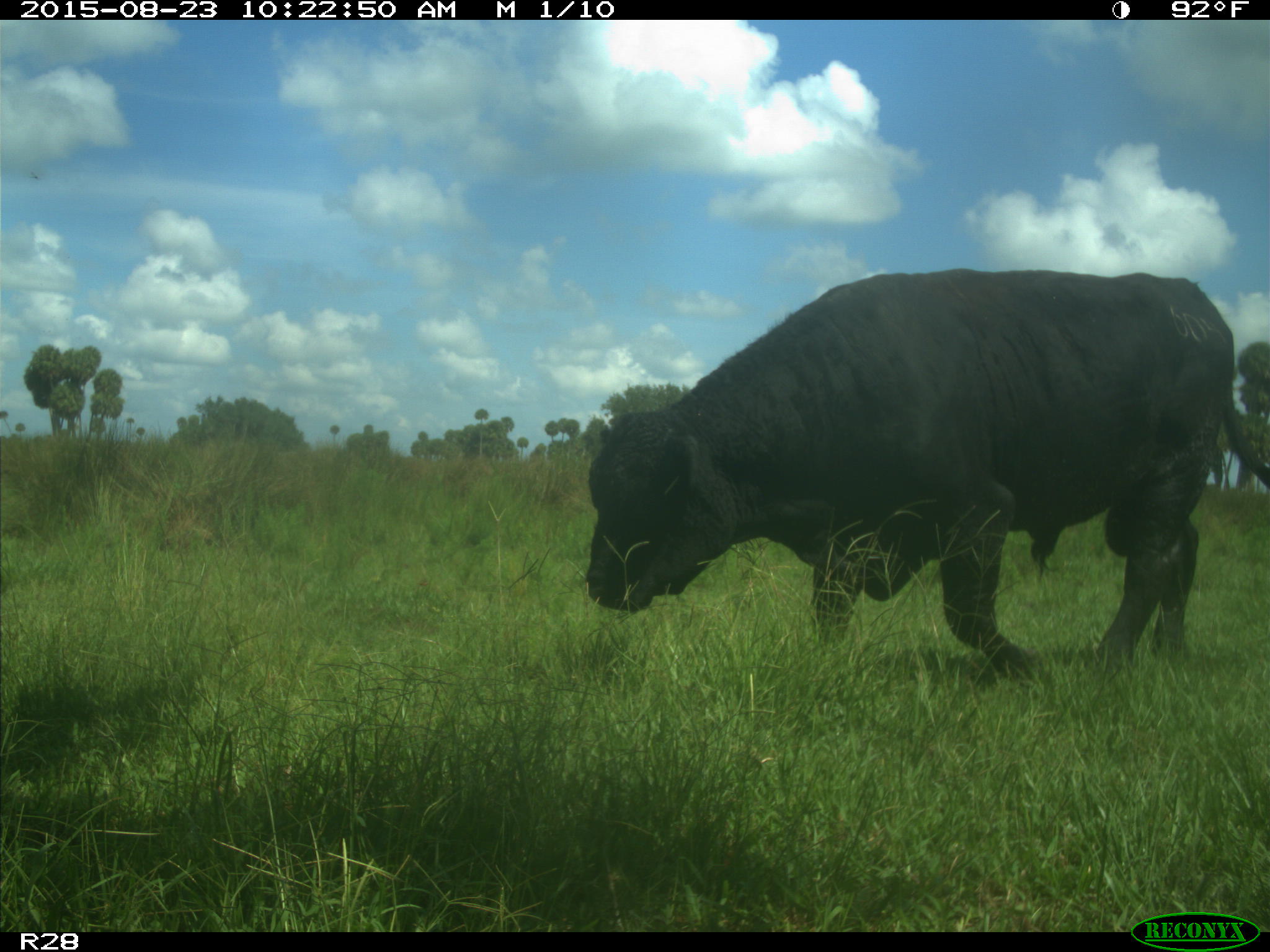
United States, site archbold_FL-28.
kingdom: Animalia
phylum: Chordata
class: Mammalia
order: Artiodactyla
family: Bovidae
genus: Bos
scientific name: Bos taurus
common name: domestic cow